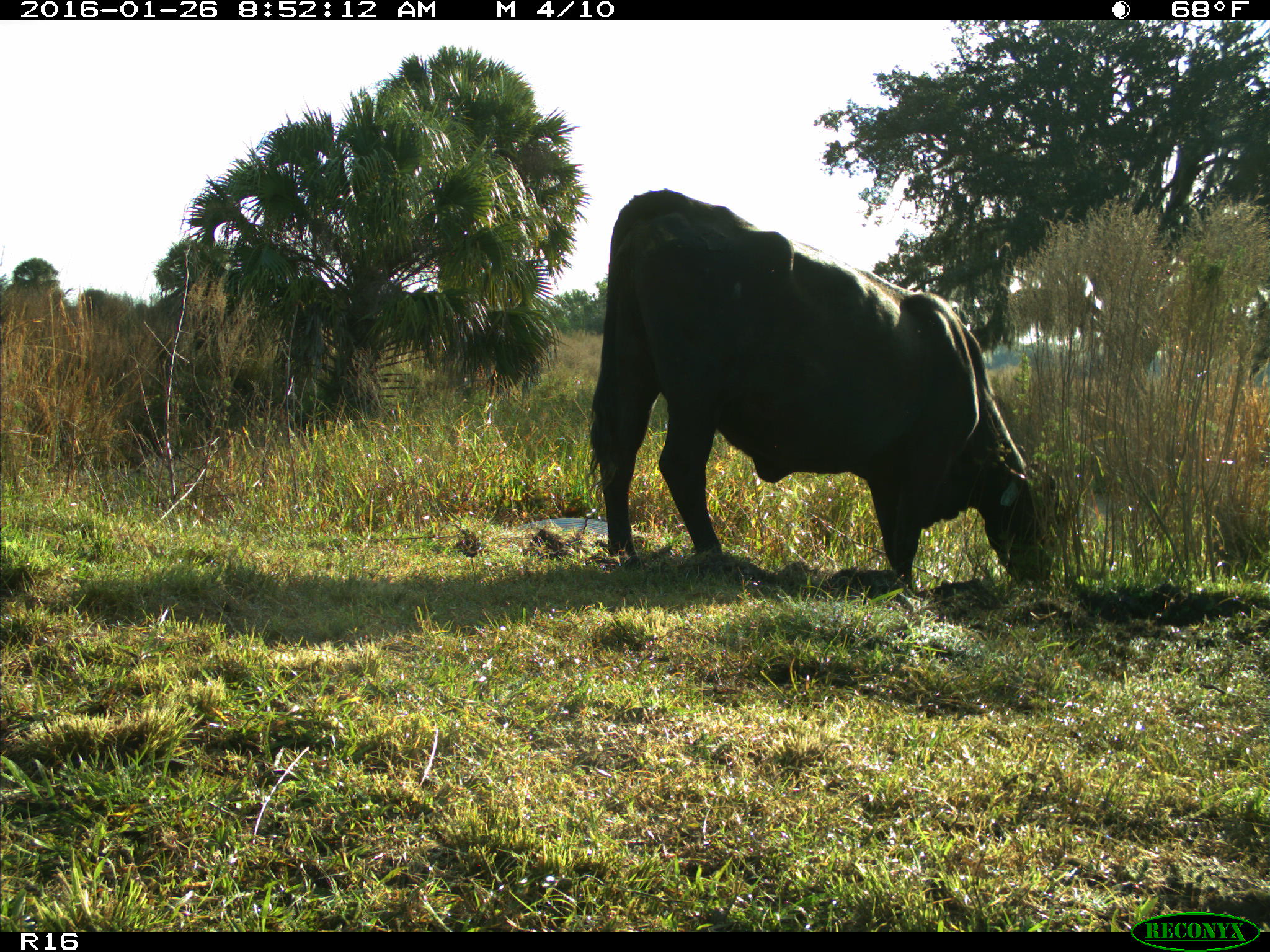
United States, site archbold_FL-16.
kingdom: Animalia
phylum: Chordata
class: Mammalia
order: Artiodactyla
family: Bovidae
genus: Bos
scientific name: Bos taurus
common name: domestic cow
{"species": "Bos taurus (domestic cow)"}